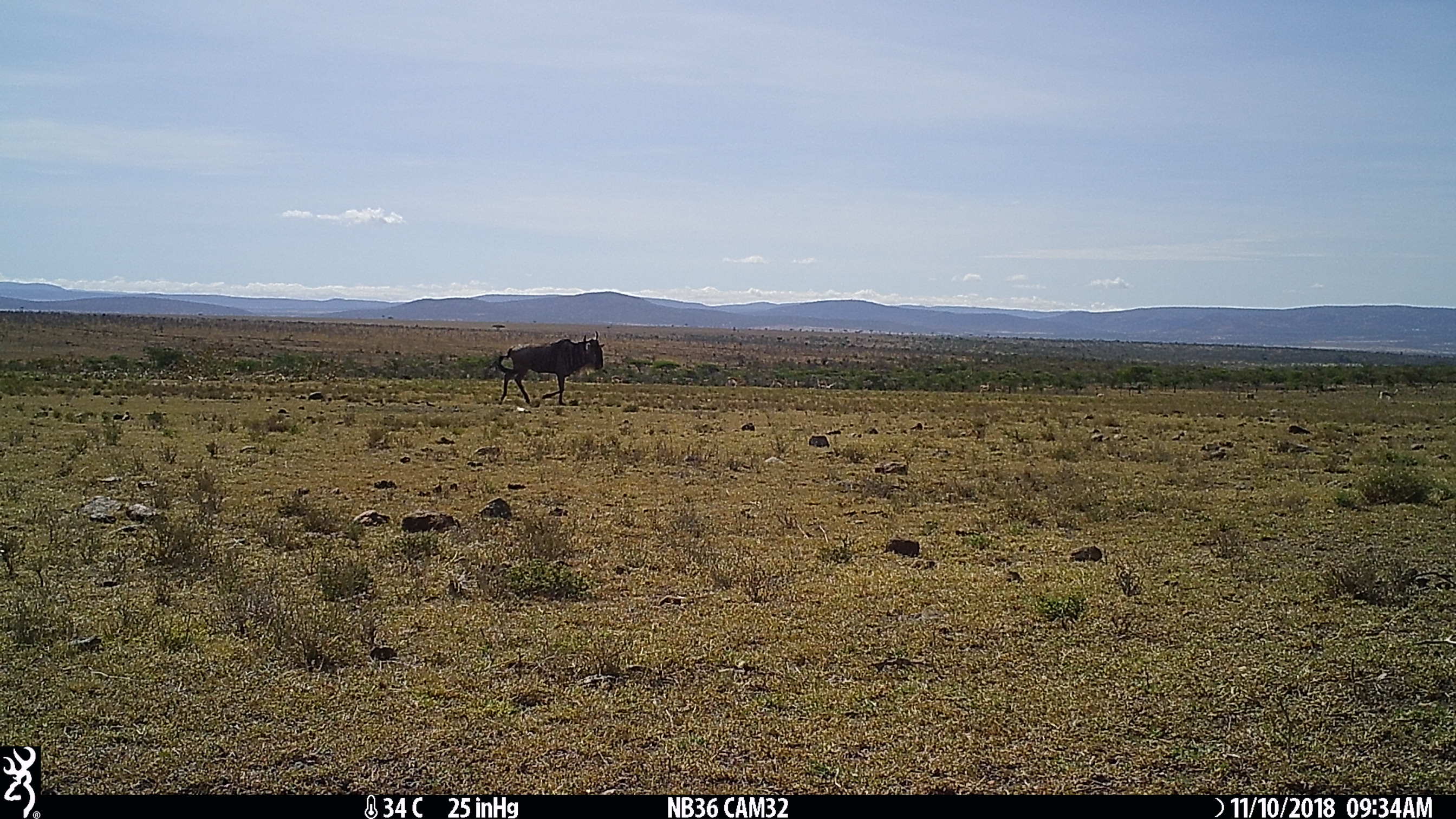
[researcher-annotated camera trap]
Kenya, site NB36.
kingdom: Animalia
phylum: Chordata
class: Mammalia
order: Artiodactyla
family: Bovidae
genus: Connochaetes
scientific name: Connochaetes taurinus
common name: blue wildebeest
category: wildebeest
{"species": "wildebeest (blue wildebeest) (Connochaetes taurinus)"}